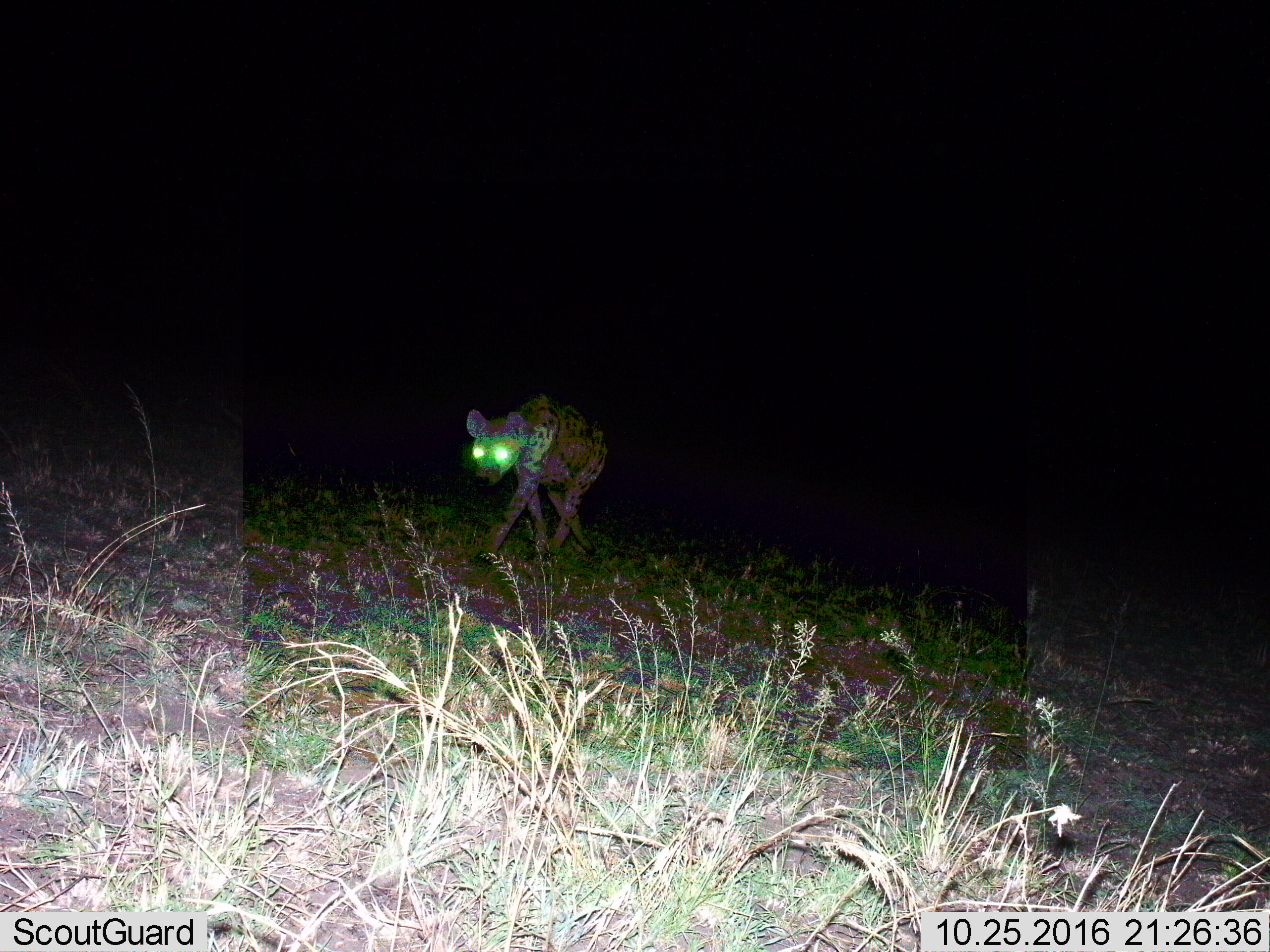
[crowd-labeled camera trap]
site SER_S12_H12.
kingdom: Animalia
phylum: Chordata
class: Mammalia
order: Carnivora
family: Hyaenidae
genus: Crocuta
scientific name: Crocuta crocuta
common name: spotted hyena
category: hyenaspotted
Hyenaspotted (spotted hyena) (Crocuta crocuta), count 1. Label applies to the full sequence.